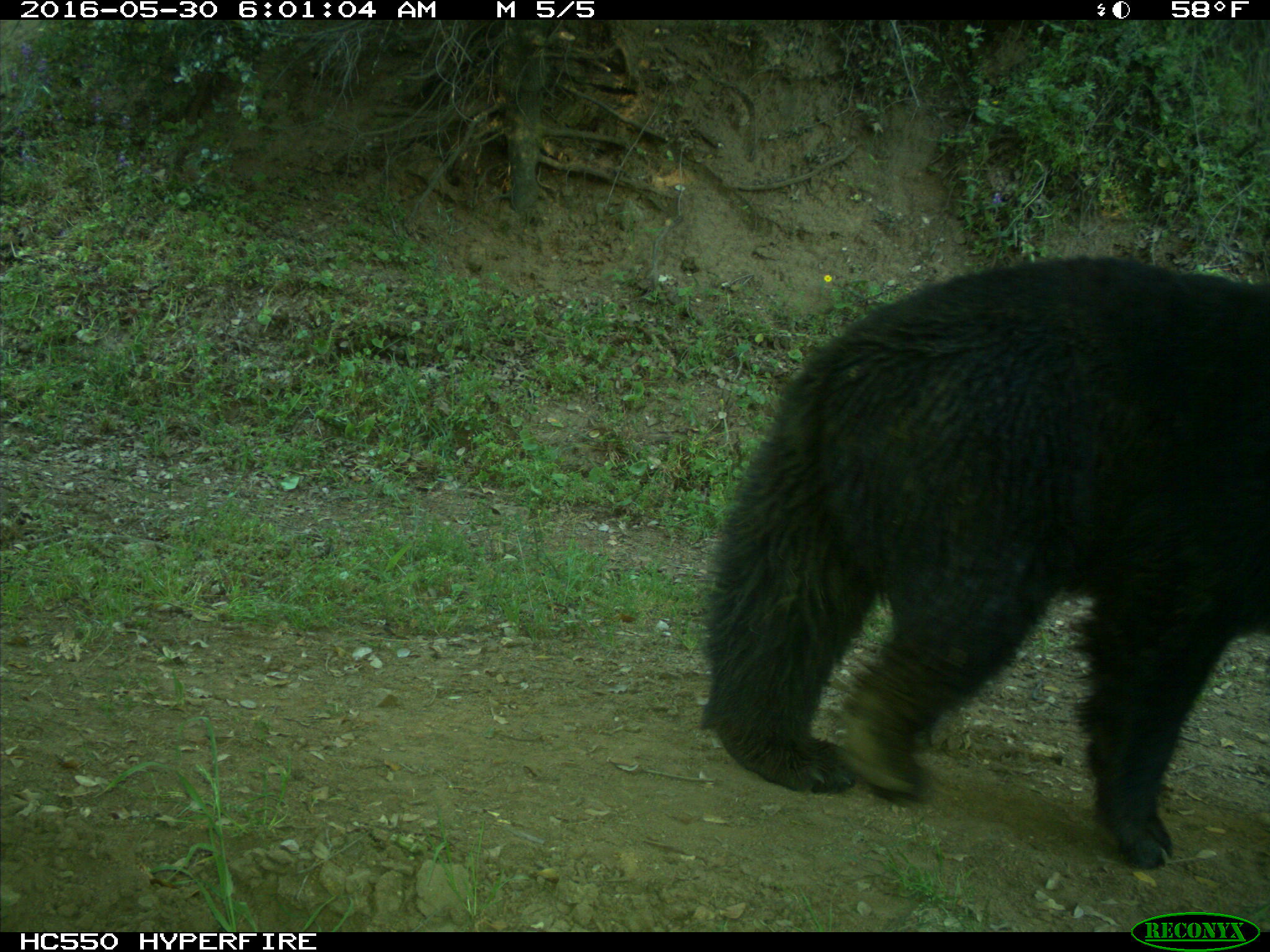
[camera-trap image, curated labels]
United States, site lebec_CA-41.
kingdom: Animalia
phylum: Chordata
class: Mammalia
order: Carnivora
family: Ursidae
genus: Ursus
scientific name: Ursus americanus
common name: american black bear